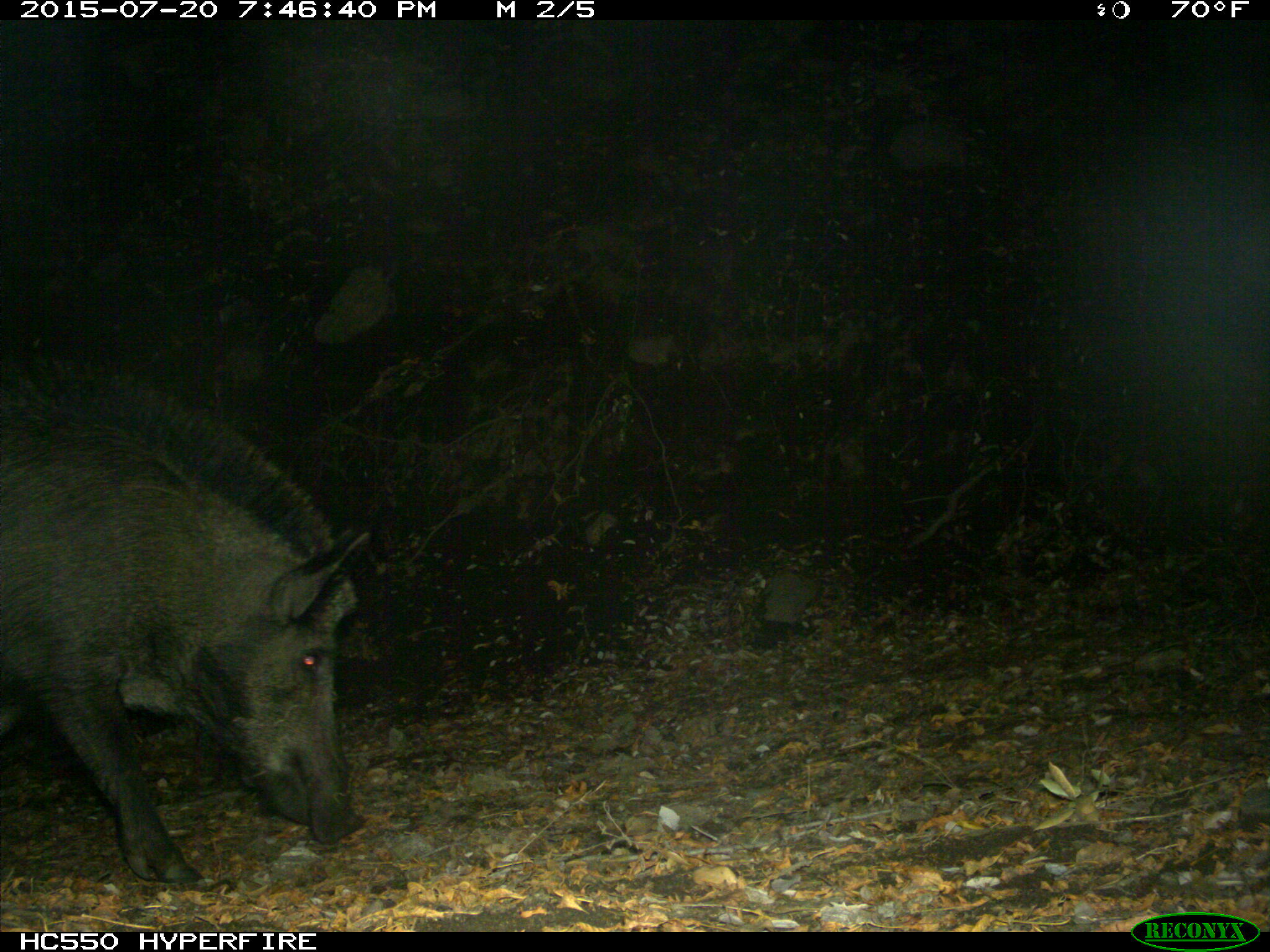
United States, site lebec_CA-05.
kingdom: Animalia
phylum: Chordata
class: Mammalia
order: Artiodactyla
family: Suidae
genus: Sus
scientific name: Sus scrofa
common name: wild boar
Sus scrofa (wild boar).